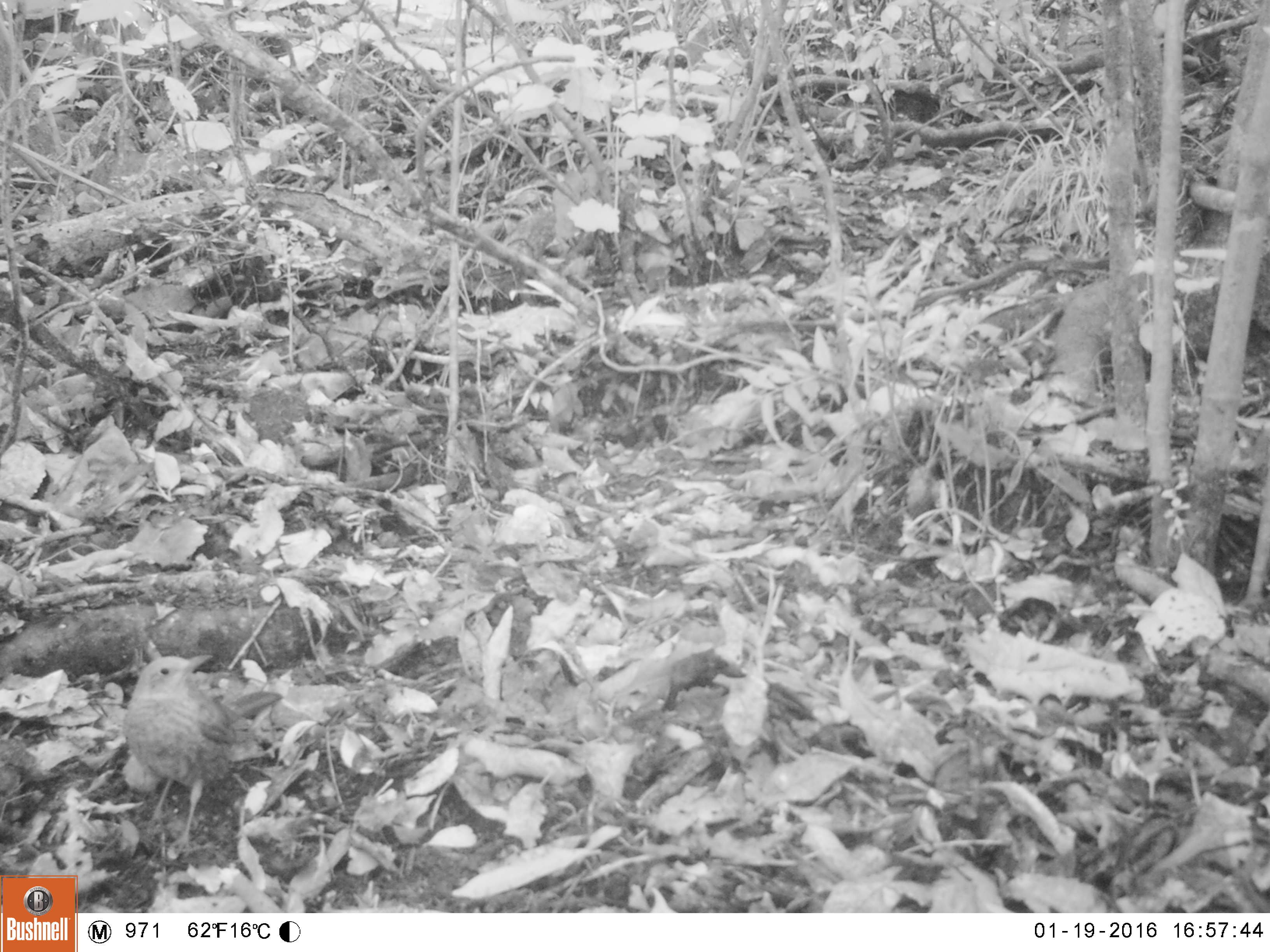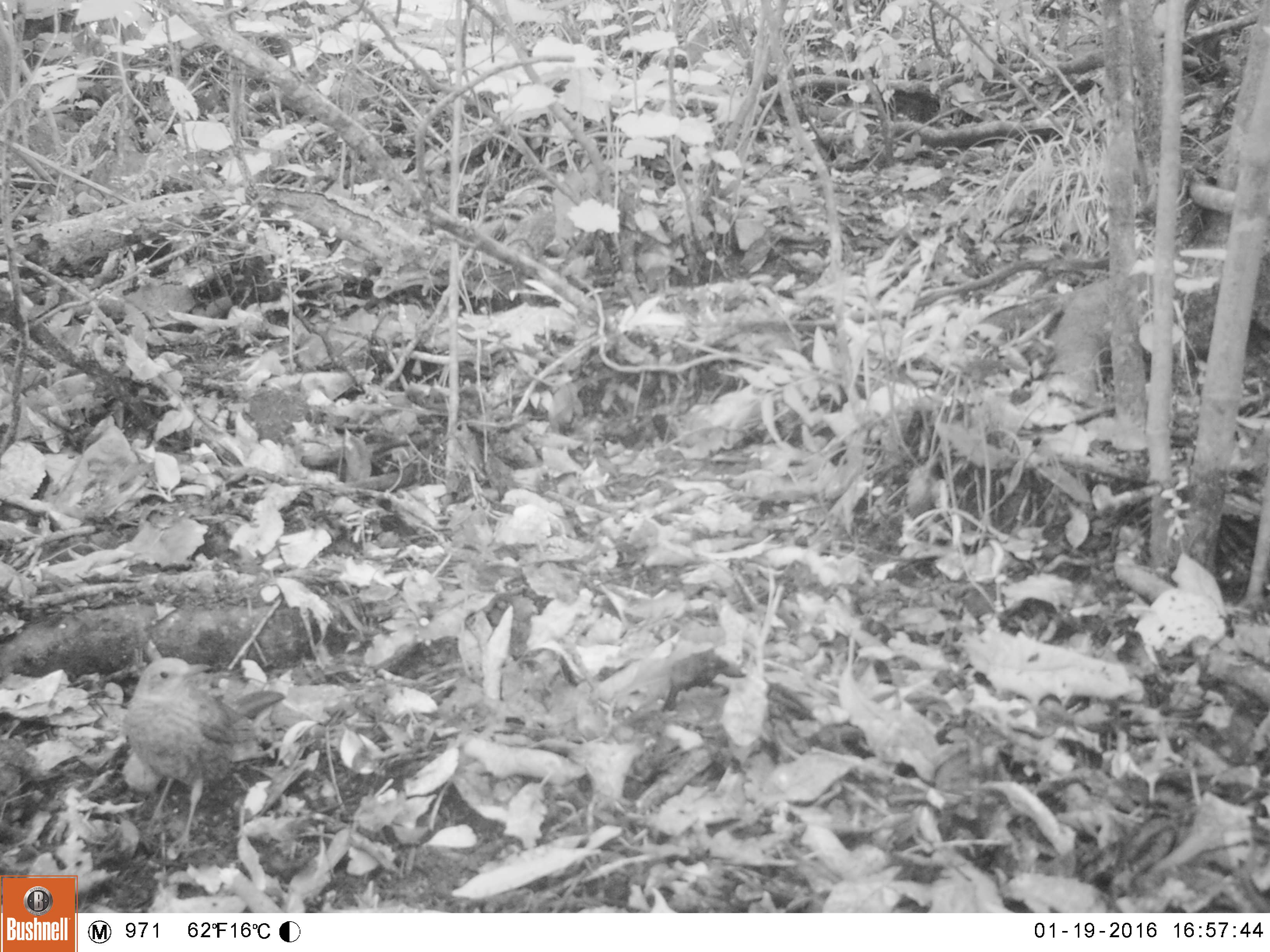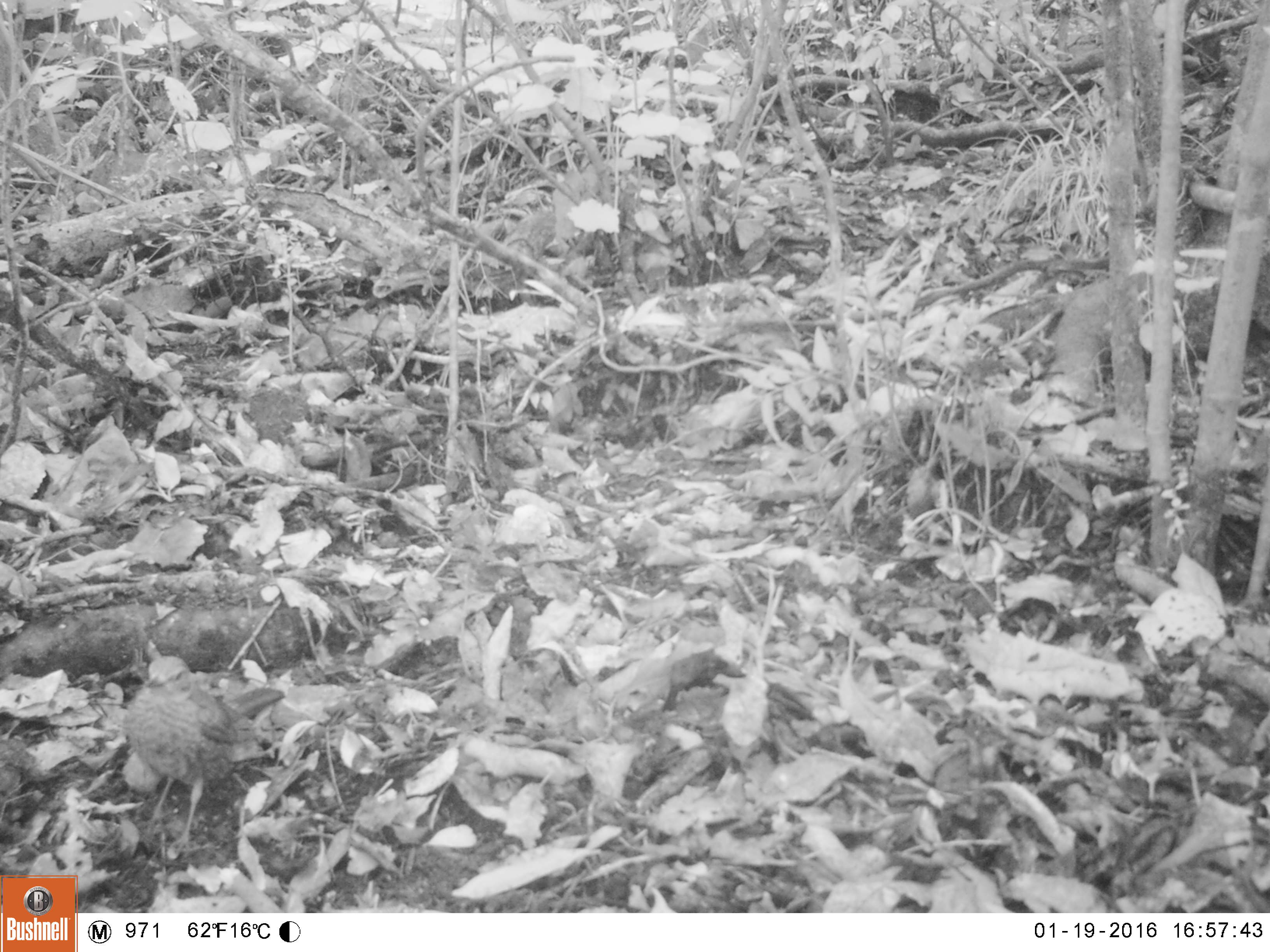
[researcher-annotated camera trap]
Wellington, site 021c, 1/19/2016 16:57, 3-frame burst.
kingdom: Animalia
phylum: Chordata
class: Aves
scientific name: Aves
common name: bird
Bird (Aves).